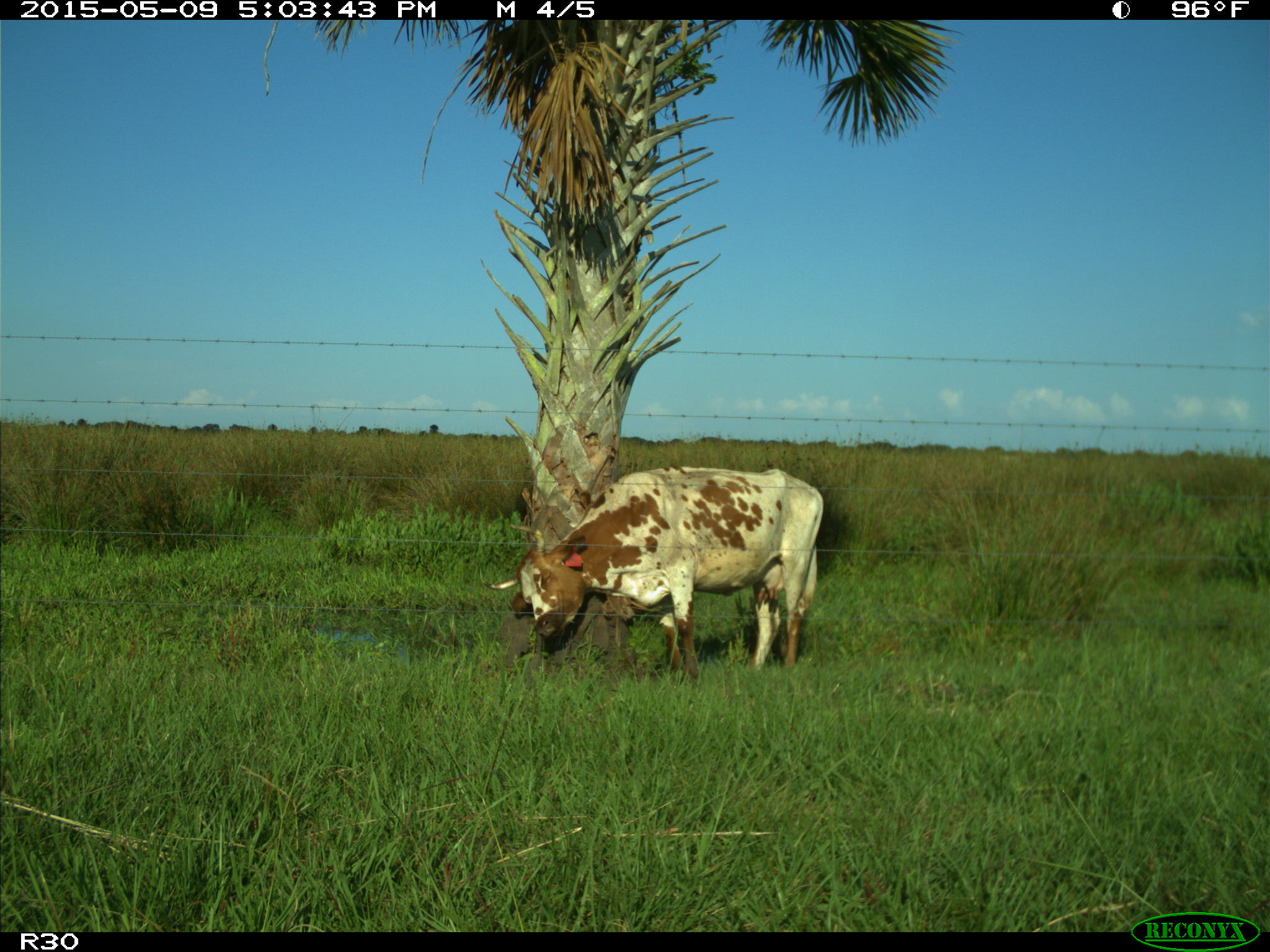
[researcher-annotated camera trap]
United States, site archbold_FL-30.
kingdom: Animalia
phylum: Chordata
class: Mammalia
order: Artiodactyla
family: Bovidae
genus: Bos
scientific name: Bos taurus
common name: domestic cow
Bos taurus (domestic cow).